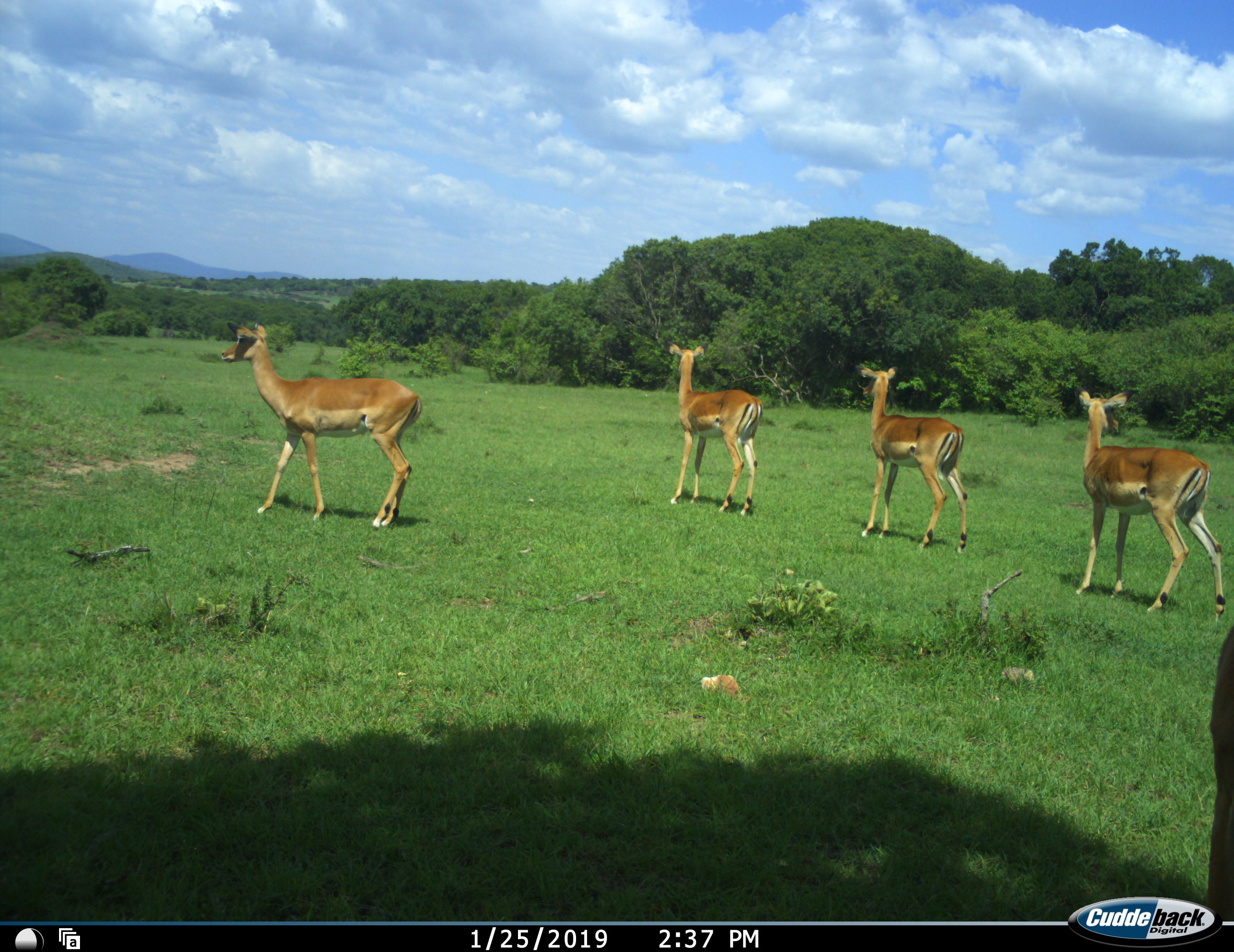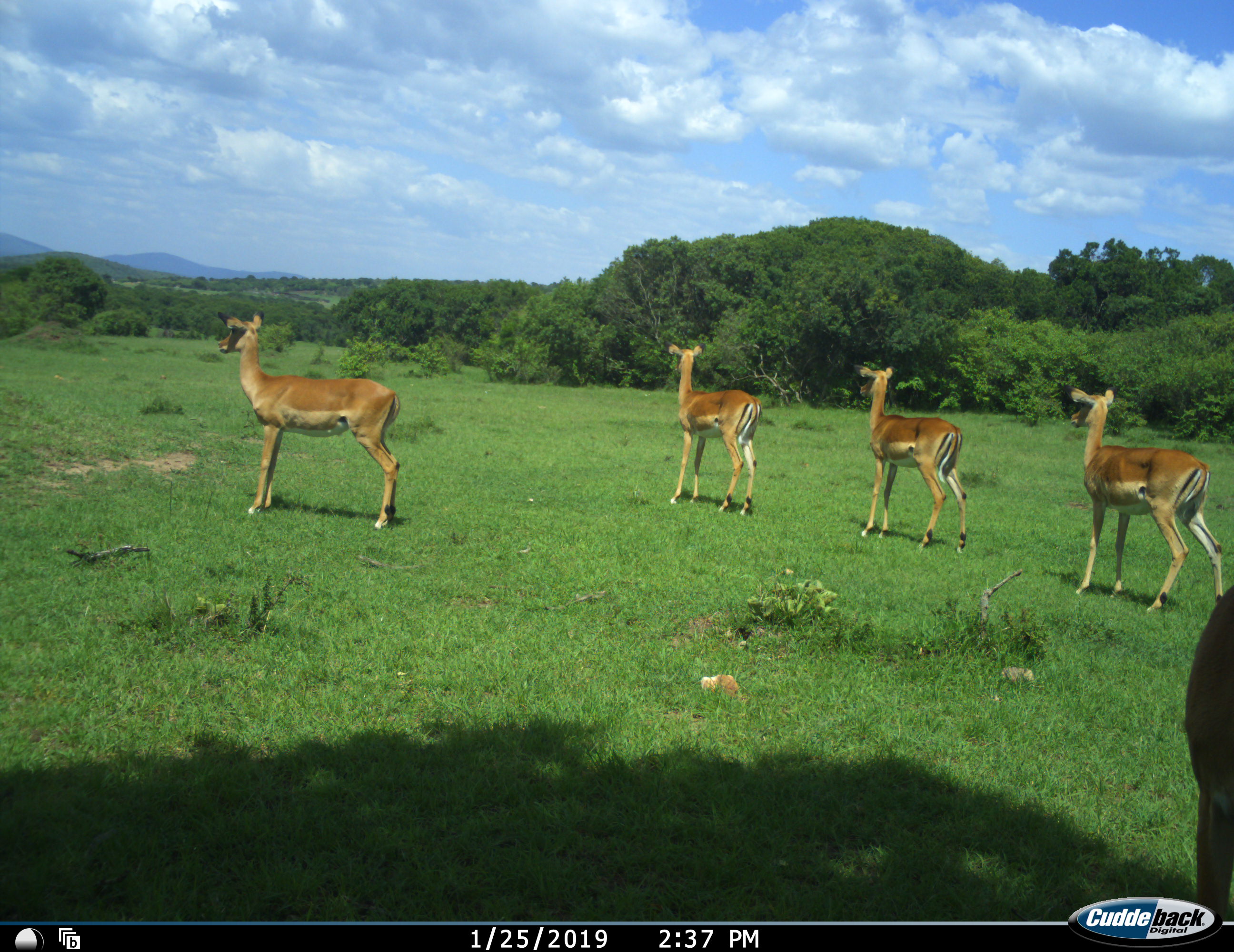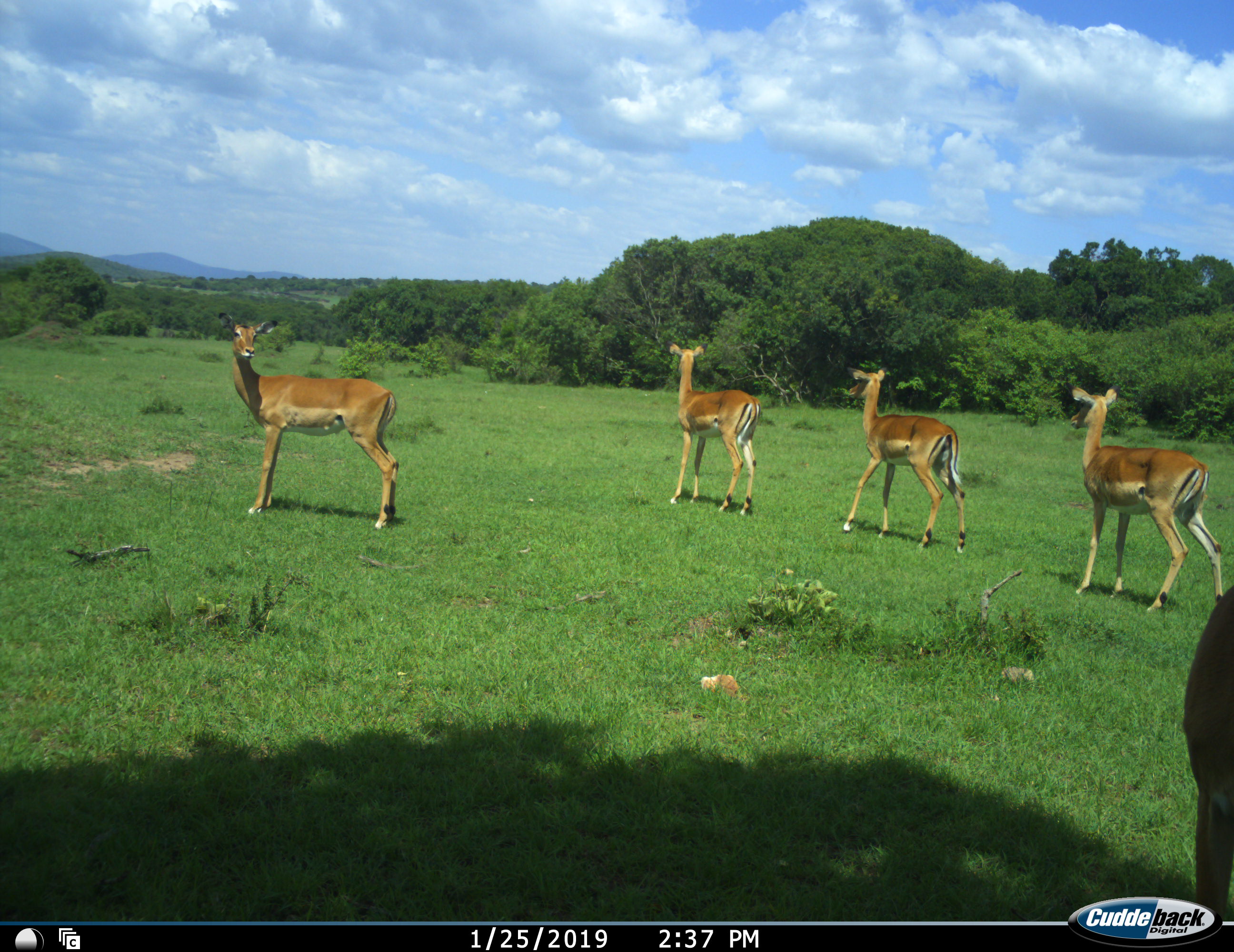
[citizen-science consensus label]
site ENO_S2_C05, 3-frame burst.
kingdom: Animalia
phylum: Chordata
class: Mammalia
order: Artiodactyla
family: Bovidae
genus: Aepyceros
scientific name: Aepyceros melampus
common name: impala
Impala (Aepyceros melampus), count 5. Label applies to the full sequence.